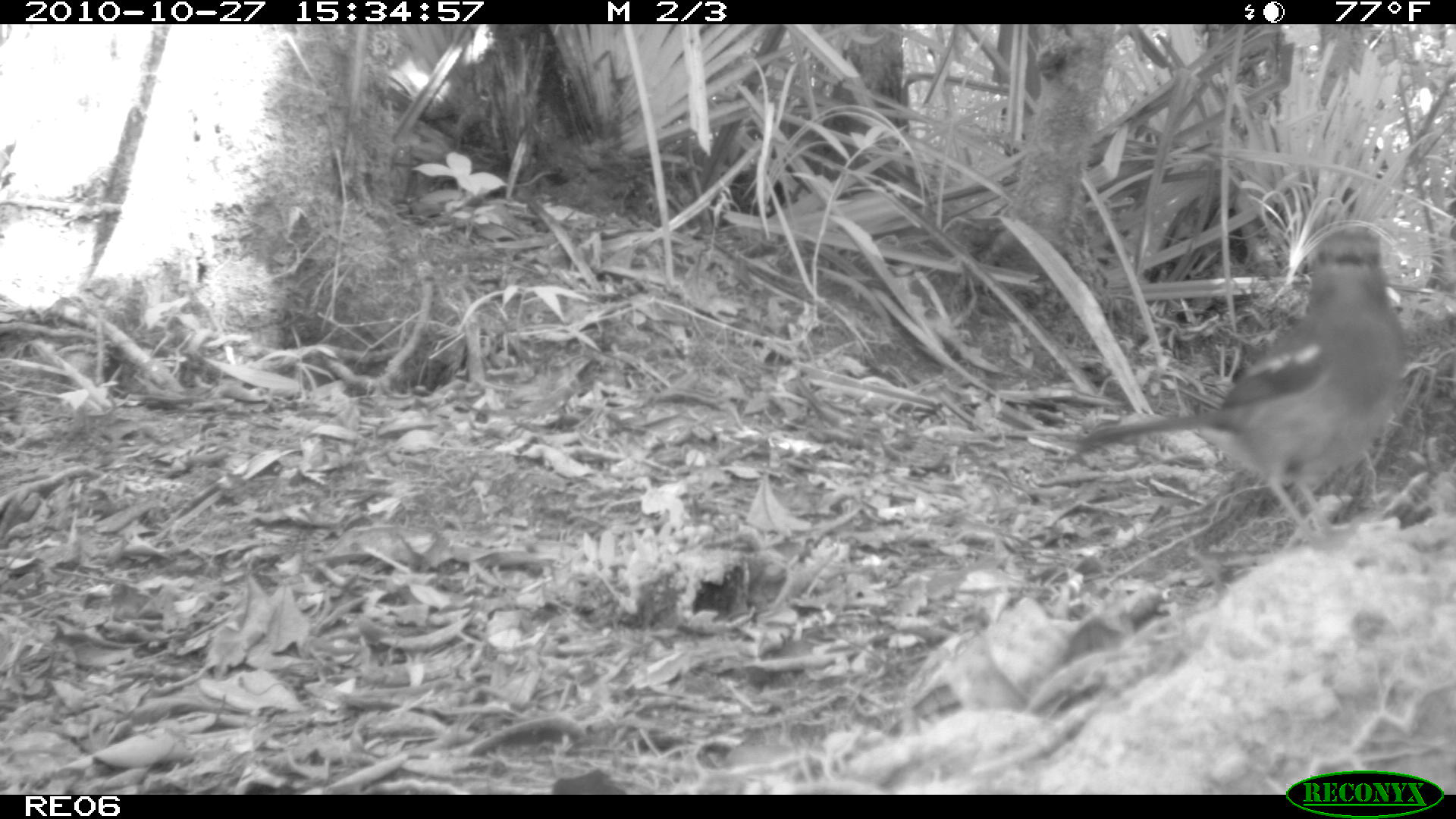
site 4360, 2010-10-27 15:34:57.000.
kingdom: Animalia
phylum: Chordata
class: Aves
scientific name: Aves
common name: bird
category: unknown bird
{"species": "unknown bird (bird) (Aves)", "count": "1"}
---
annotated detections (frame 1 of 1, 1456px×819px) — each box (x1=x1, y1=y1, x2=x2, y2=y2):
unknown bird: (x1=1076, y1=226, x2=1406, y2=550)